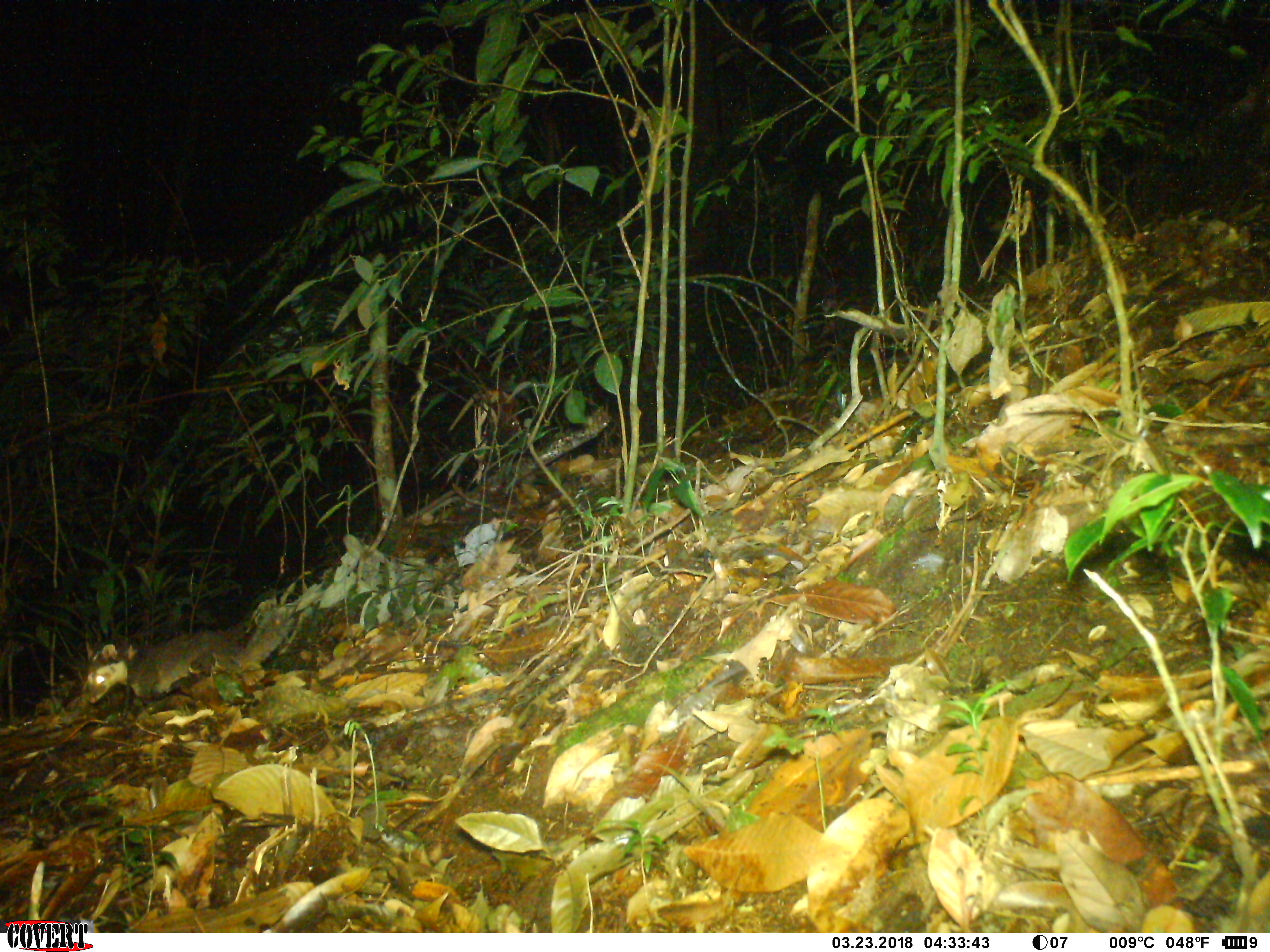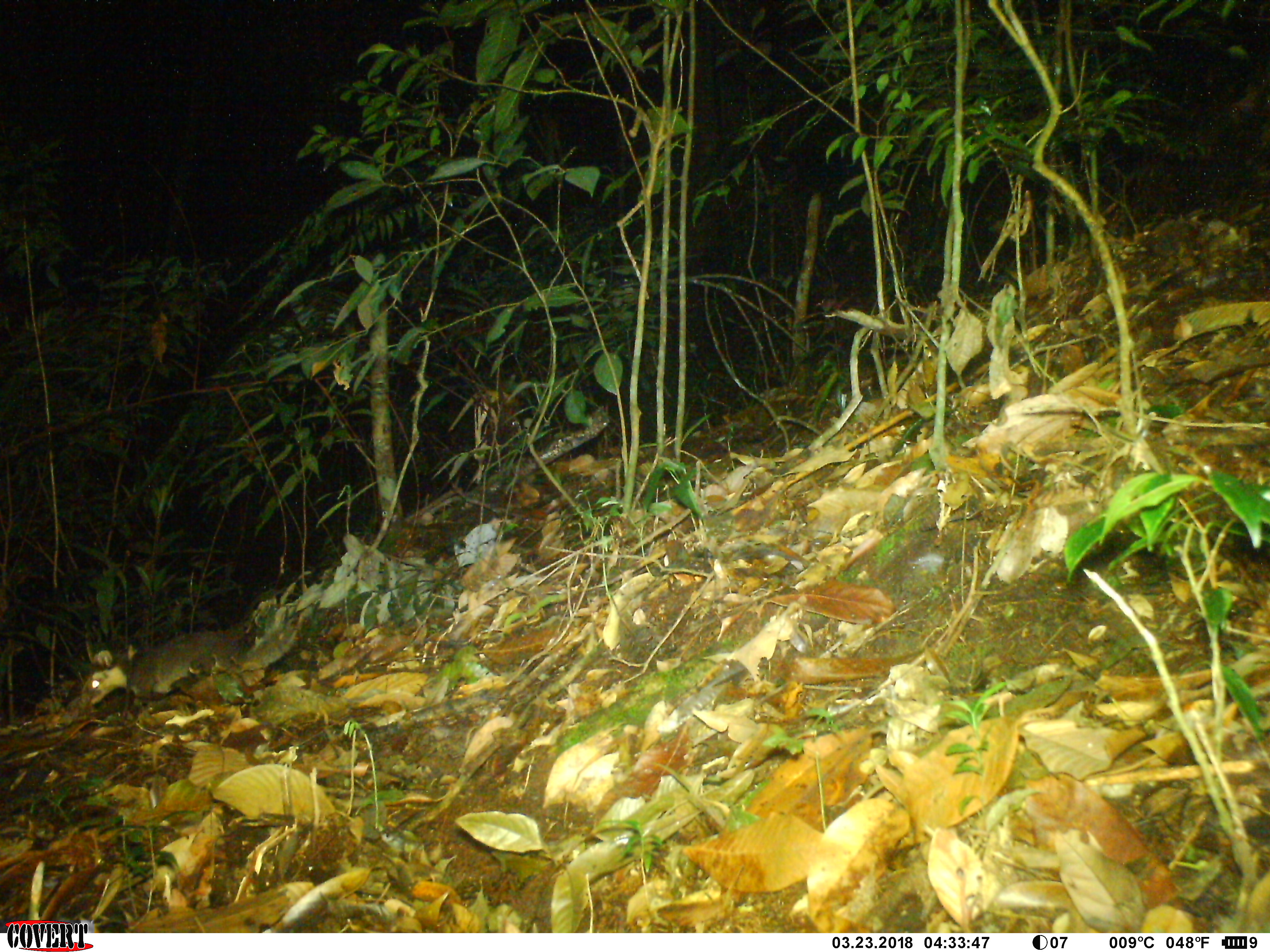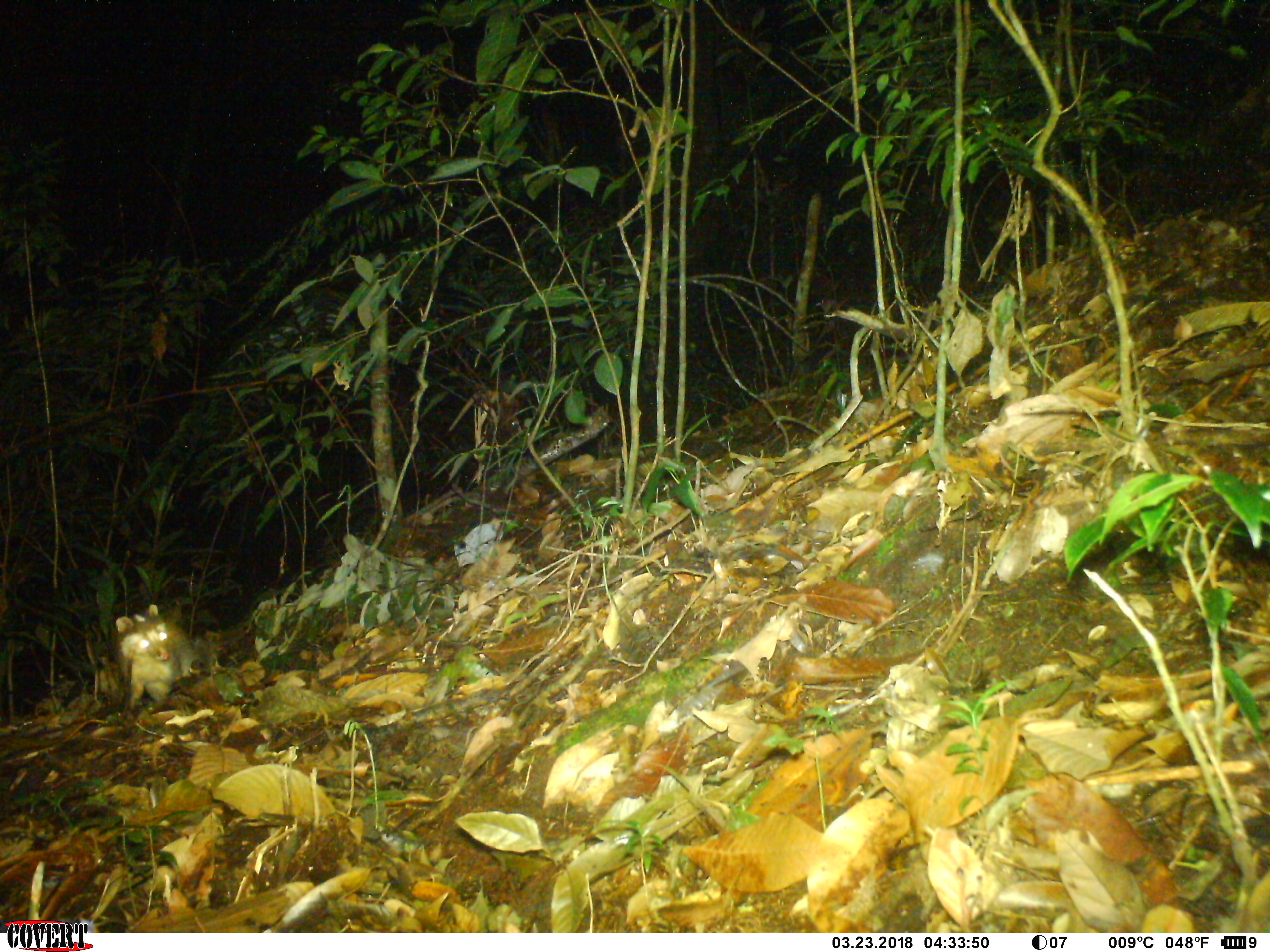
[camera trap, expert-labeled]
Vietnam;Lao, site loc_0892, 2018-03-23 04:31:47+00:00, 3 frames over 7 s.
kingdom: Animalia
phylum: Chordata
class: Mammalia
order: Carnivora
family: Mustelidae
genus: Melogale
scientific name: Melogale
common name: ferret badger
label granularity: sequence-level